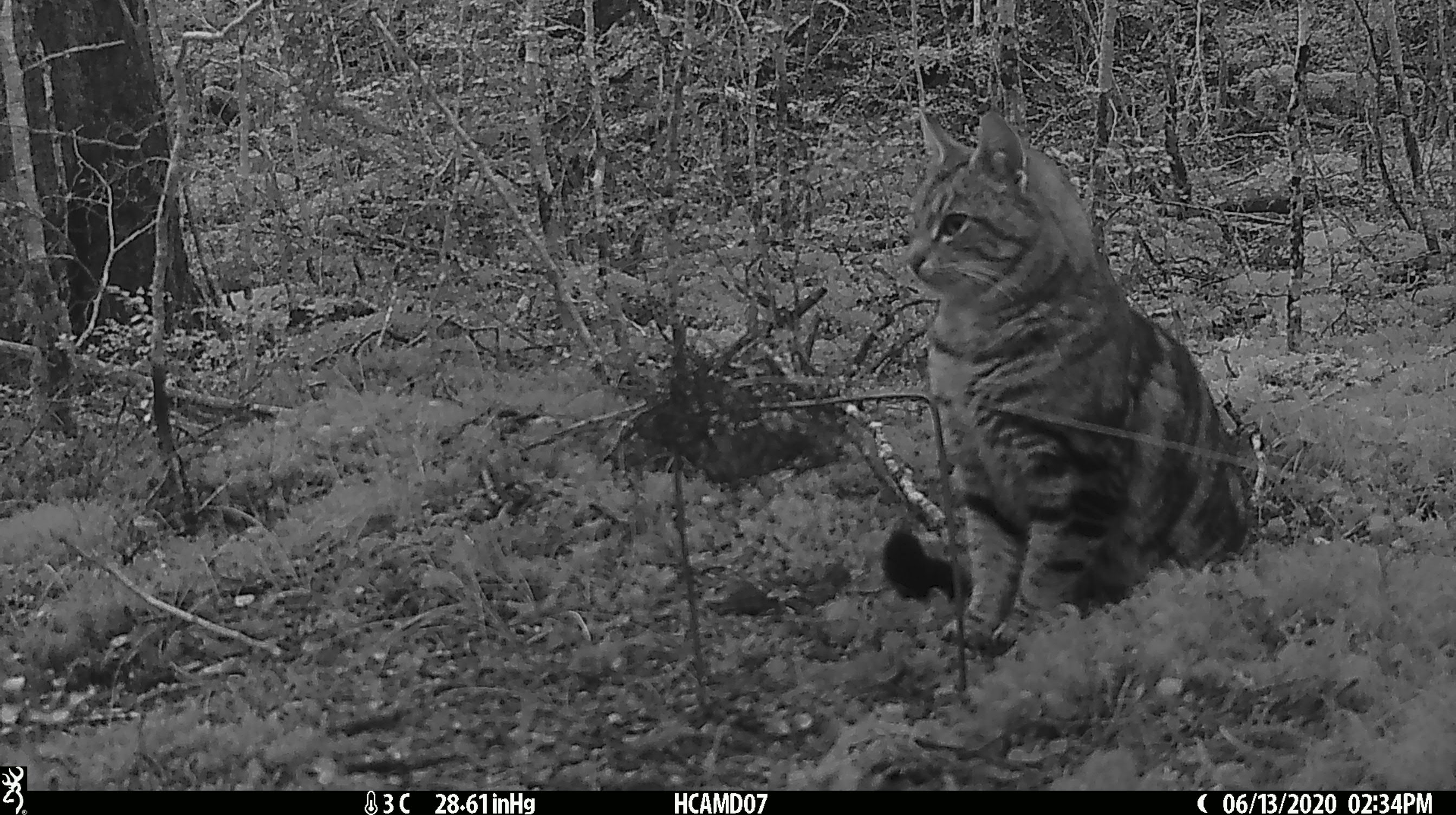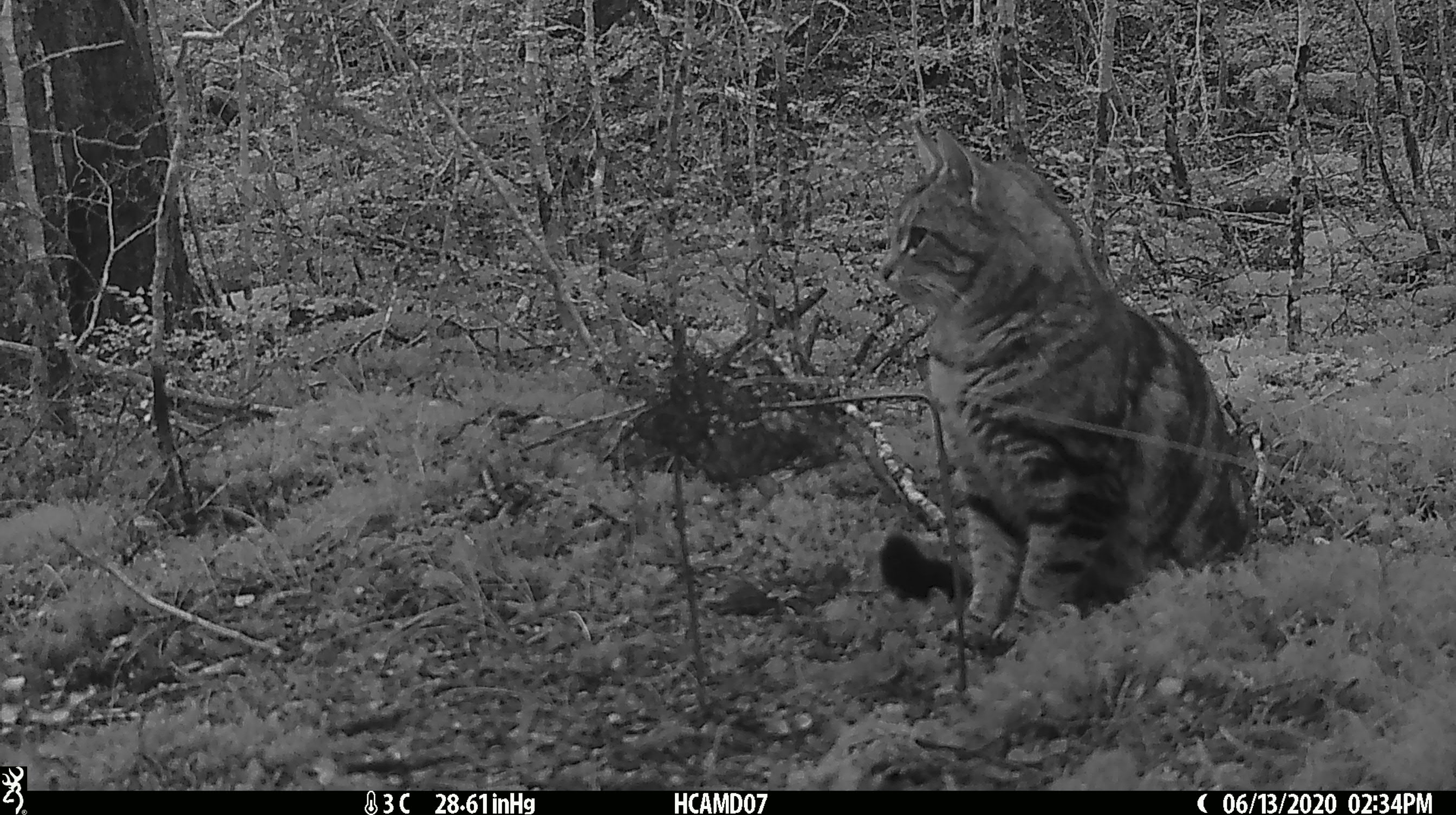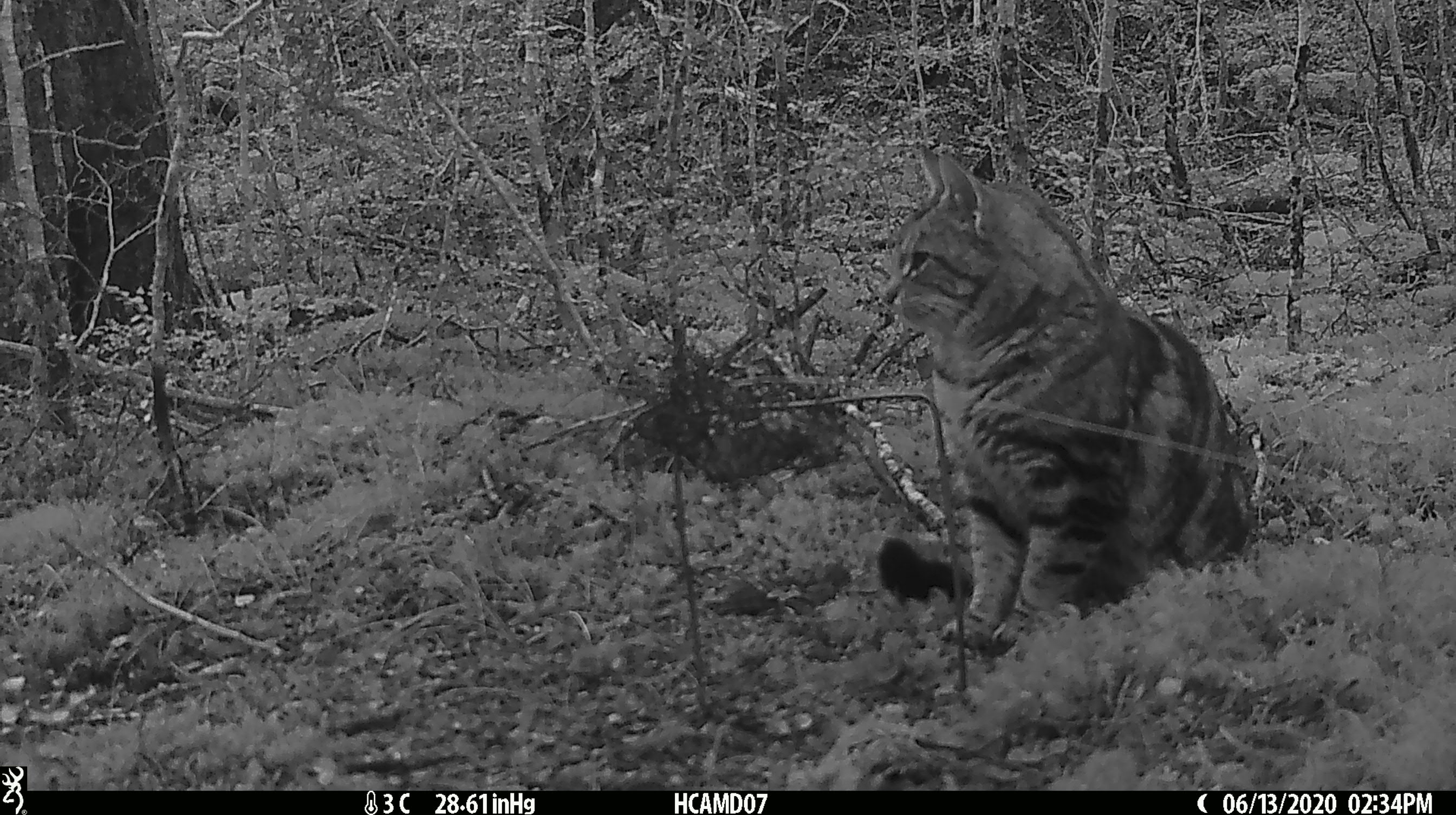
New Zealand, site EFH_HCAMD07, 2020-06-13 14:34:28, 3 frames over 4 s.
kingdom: Animalia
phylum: Chordata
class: Mammalia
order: Carnivora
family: Felidae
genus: Felis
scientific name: Felis catus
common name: domestic cat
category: cat